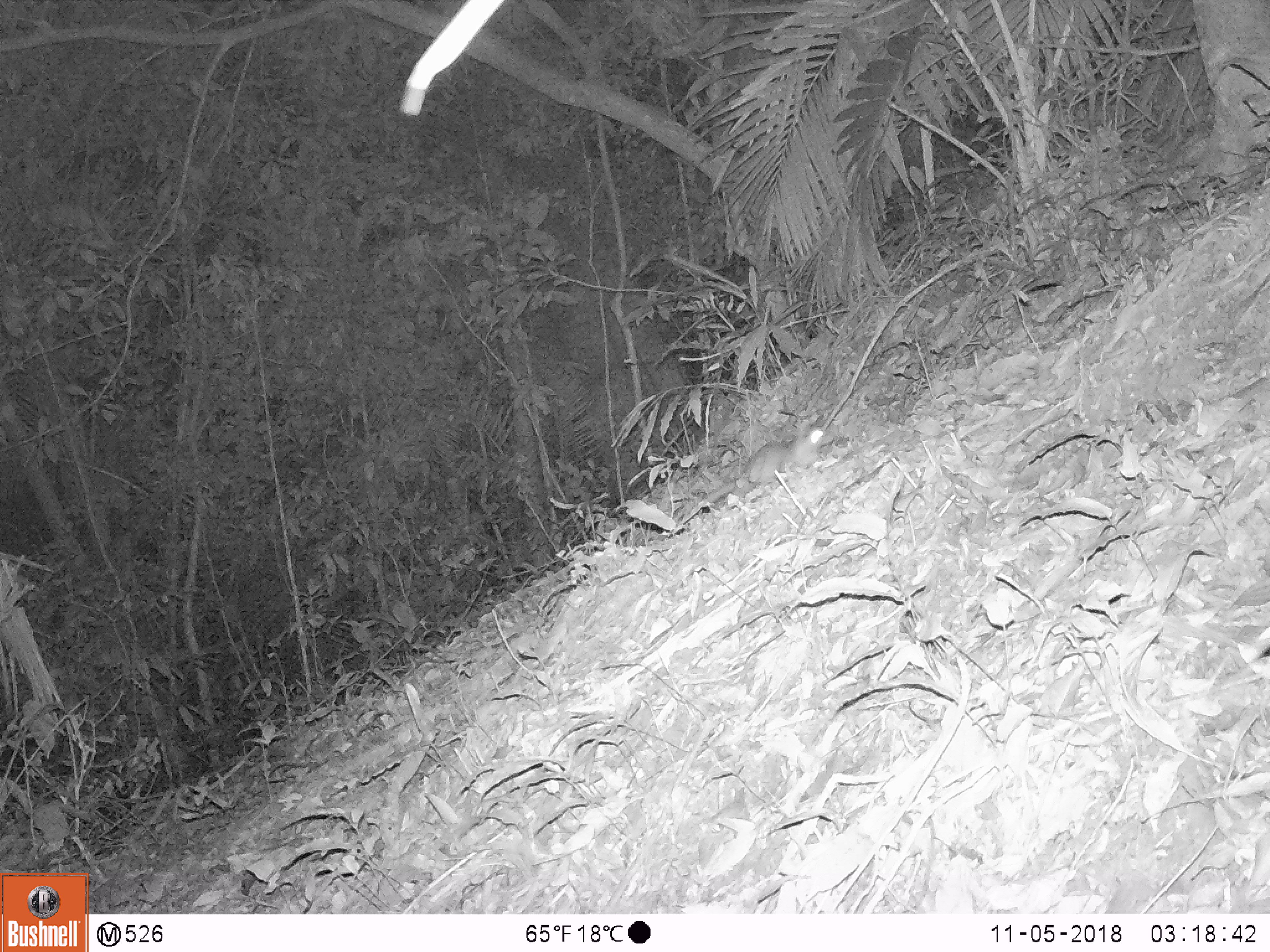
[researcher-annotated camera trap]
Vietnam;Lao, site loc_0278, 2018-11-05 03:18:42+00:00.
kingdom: Animalia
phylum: Chordata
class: Mammalia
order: Rodentia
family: Muridae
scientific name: Muridae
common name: old-world mice and rats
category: unidentified murid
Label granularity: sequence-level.